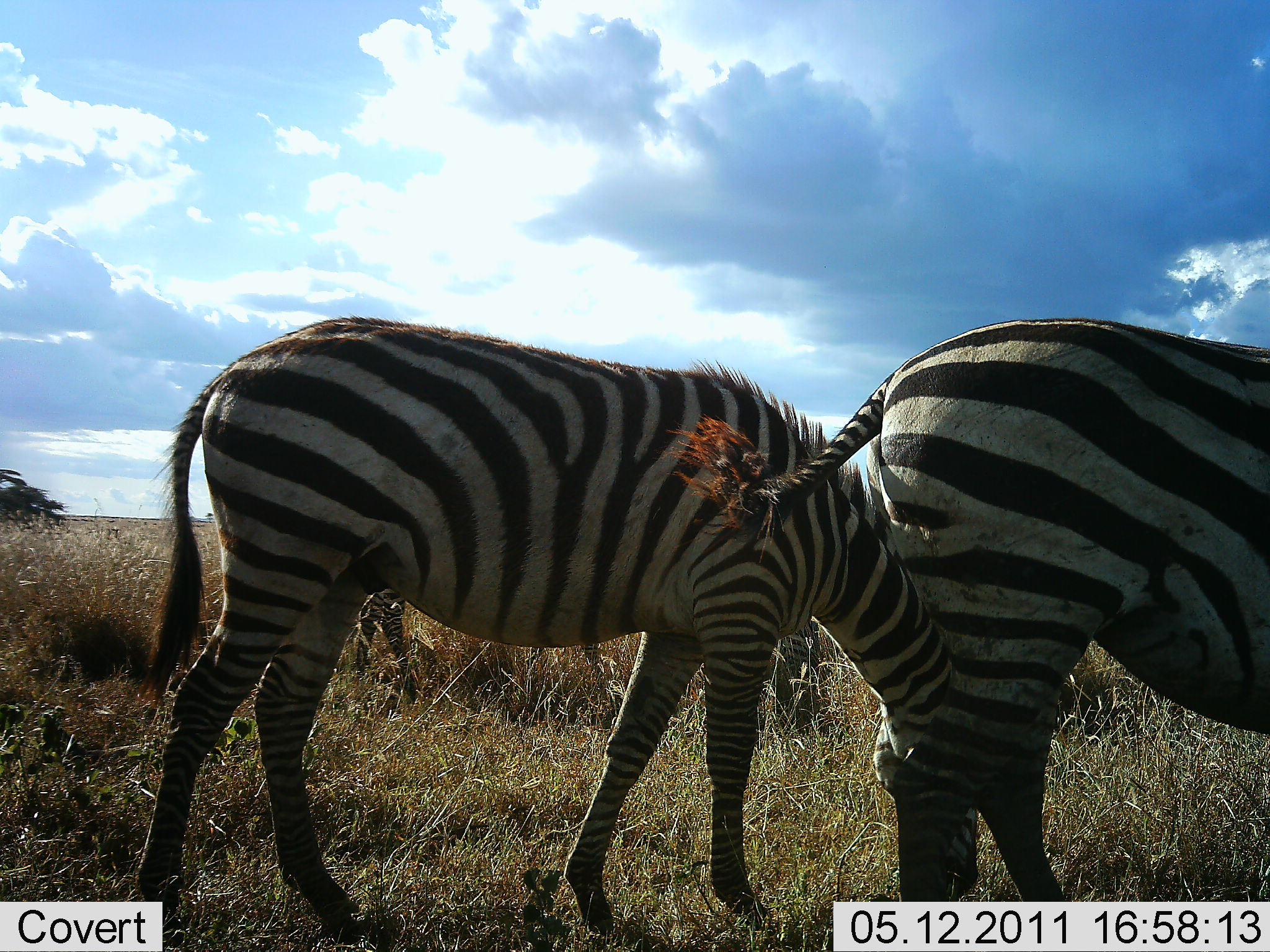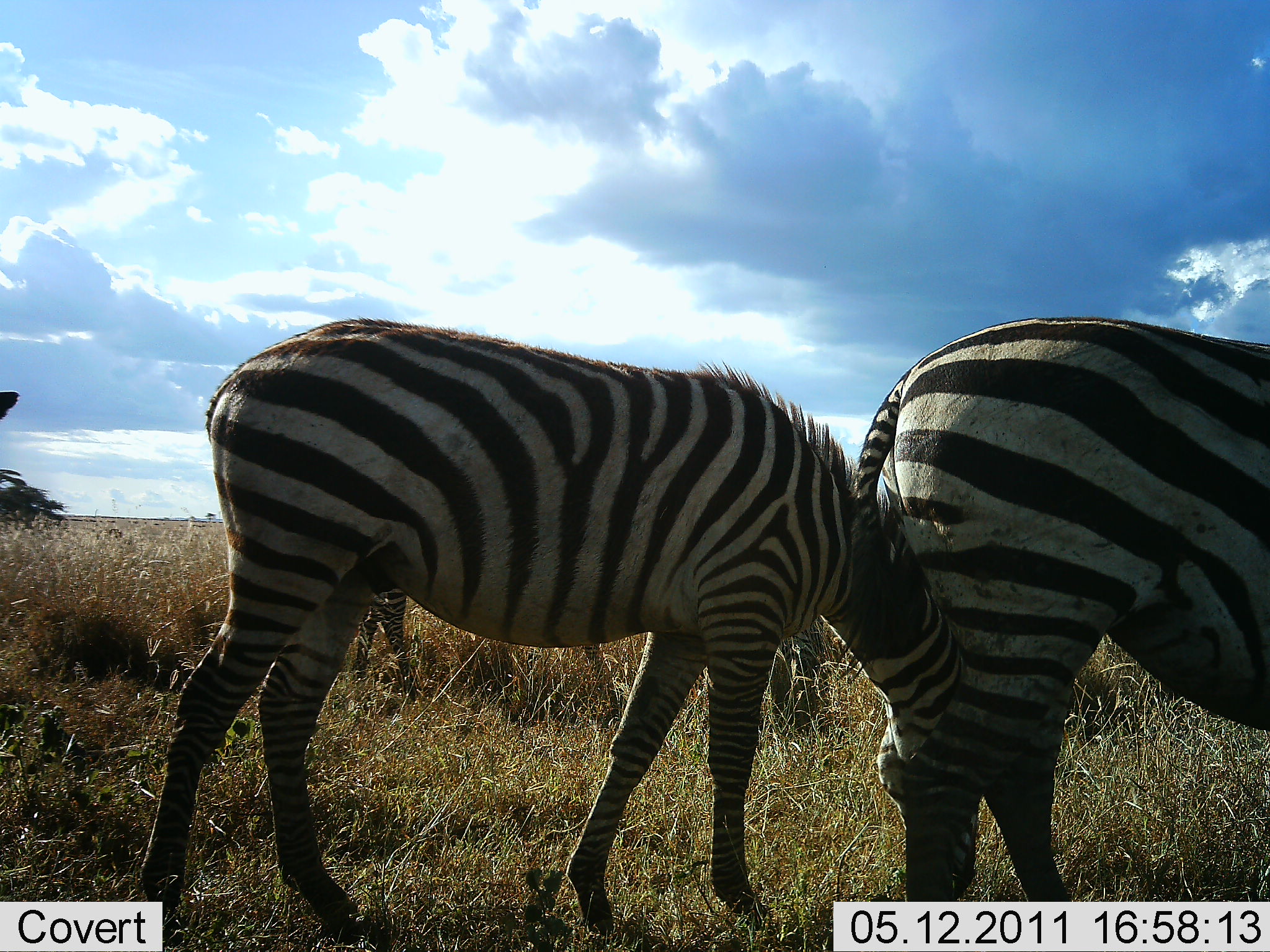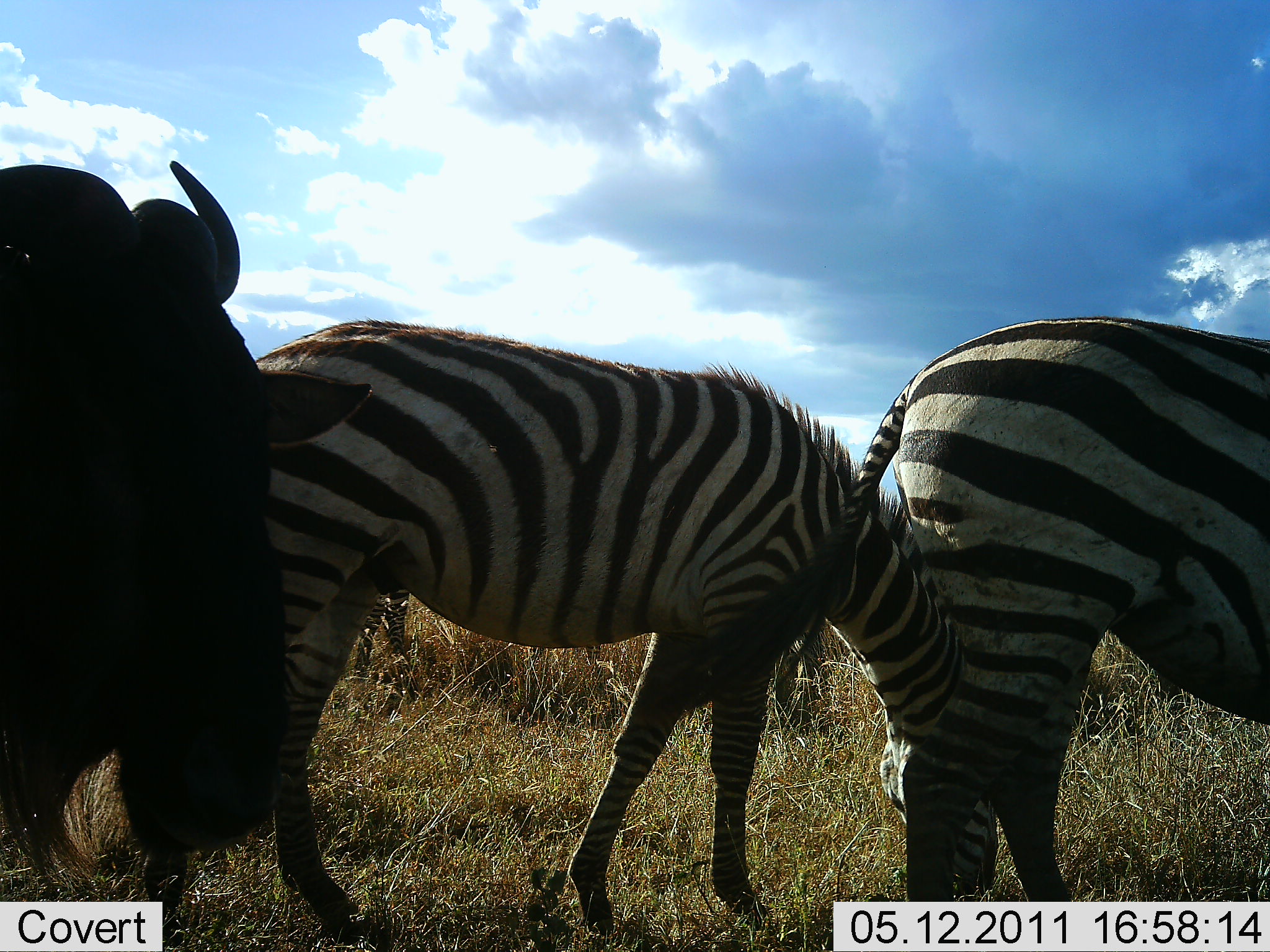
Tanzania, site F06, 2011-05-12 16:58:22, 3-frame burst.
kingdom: Animalia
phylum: Chordata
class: Mammalia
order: Artiodactyla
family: Bovidae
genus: Connochaetes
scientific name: Connochaetes taurinus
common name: blue wildebeest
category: wildebeest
Wildebeest (blue wildebeest) (Connochaetes taurinus), count 1. Behavior (volunteer vote fractions): standing 22%, resting 0%, moving 78%, interacting 0%. Young present (vote fraction): 0%. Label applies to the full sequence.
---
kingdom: Animalia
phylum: Chordata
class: Mammalia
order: Perissodactyla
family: Equidae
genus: Equus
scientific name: Equus quagga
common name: plains zebra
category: zebra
Zebra (plains zebra) (Equus quagga), count 2. Behavior (volunteer vote fractions): standing 54%, resting 0%, moving 15%, interacting 0%. Young present (vote fraction): 8%. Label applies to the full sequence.